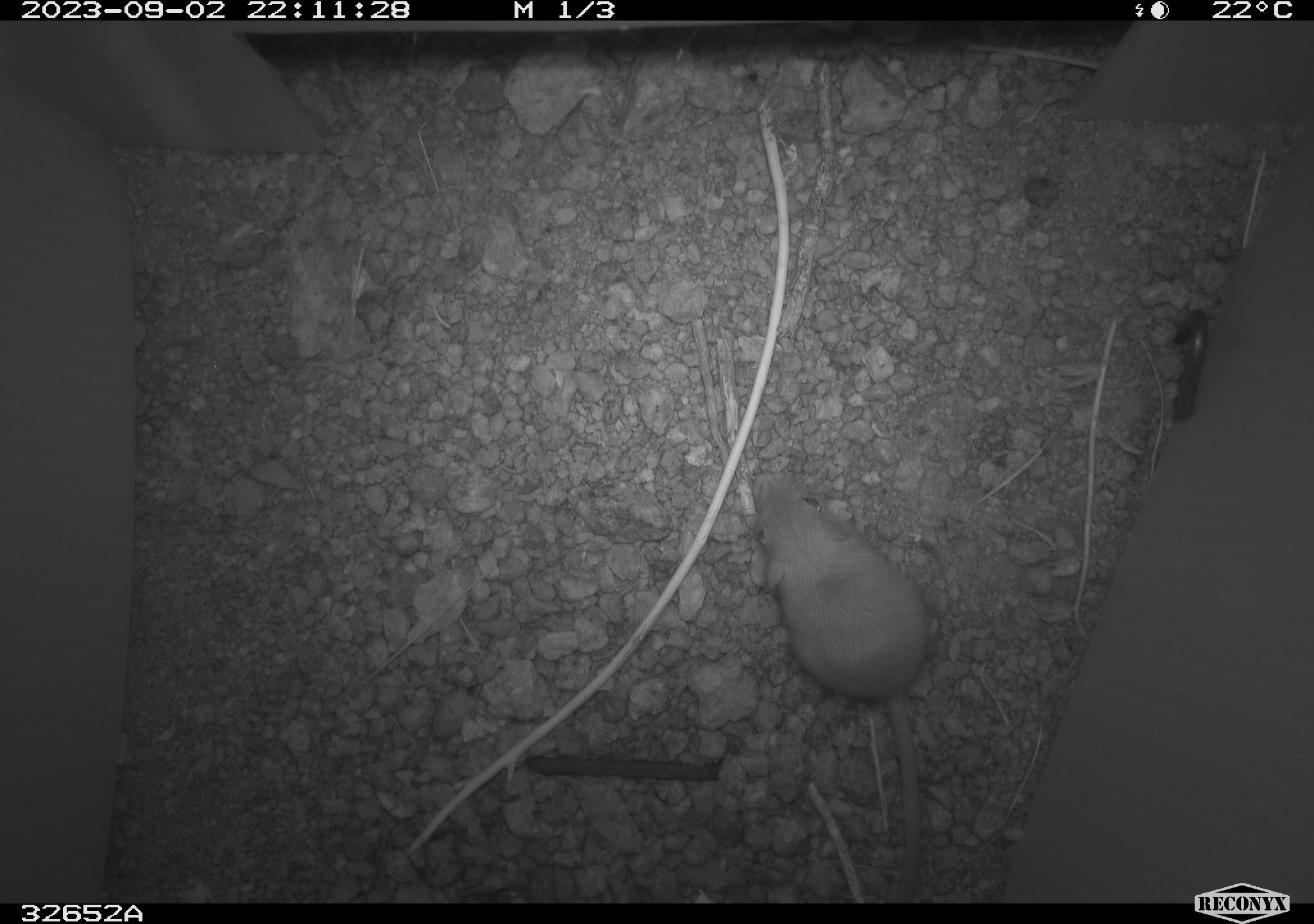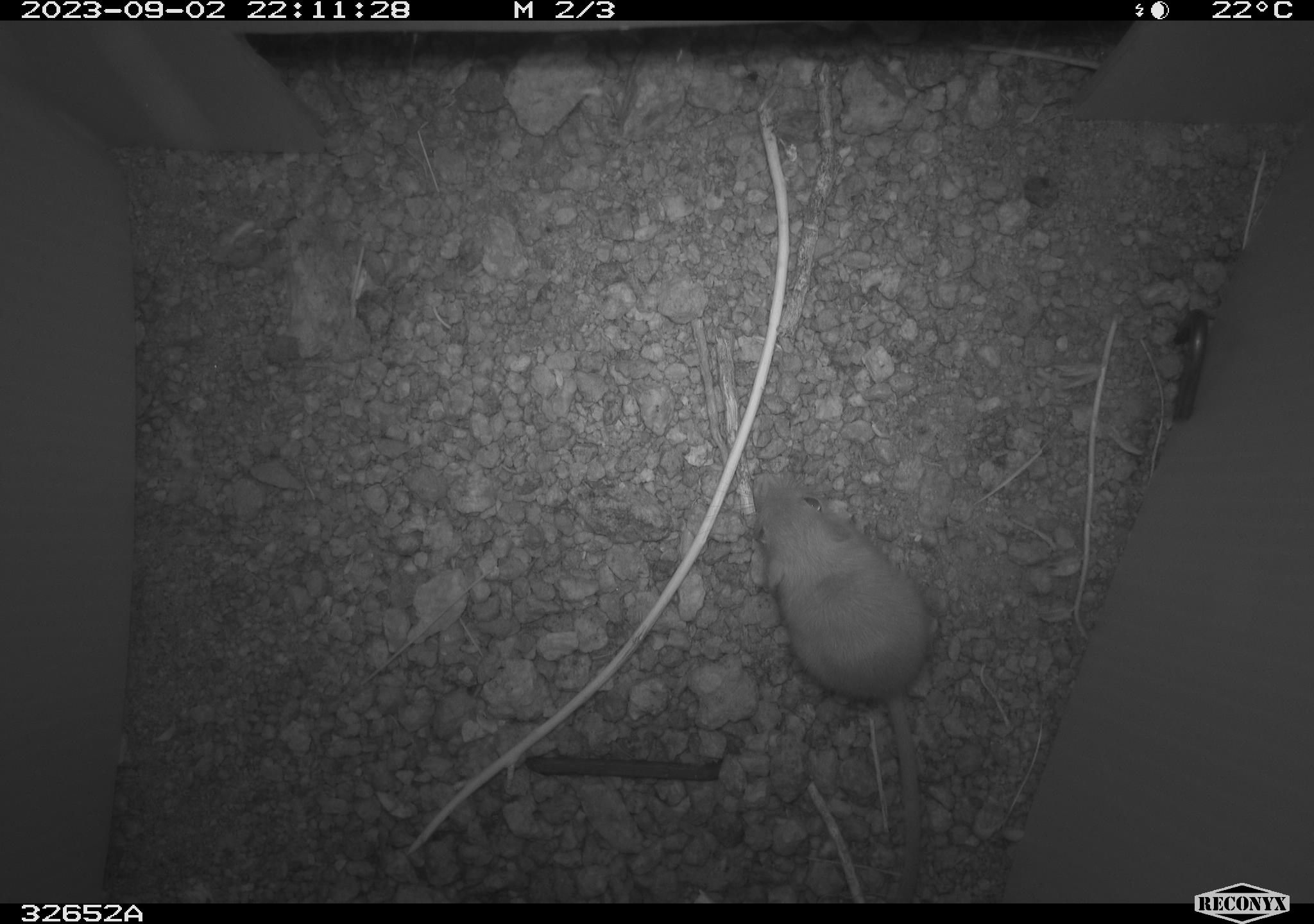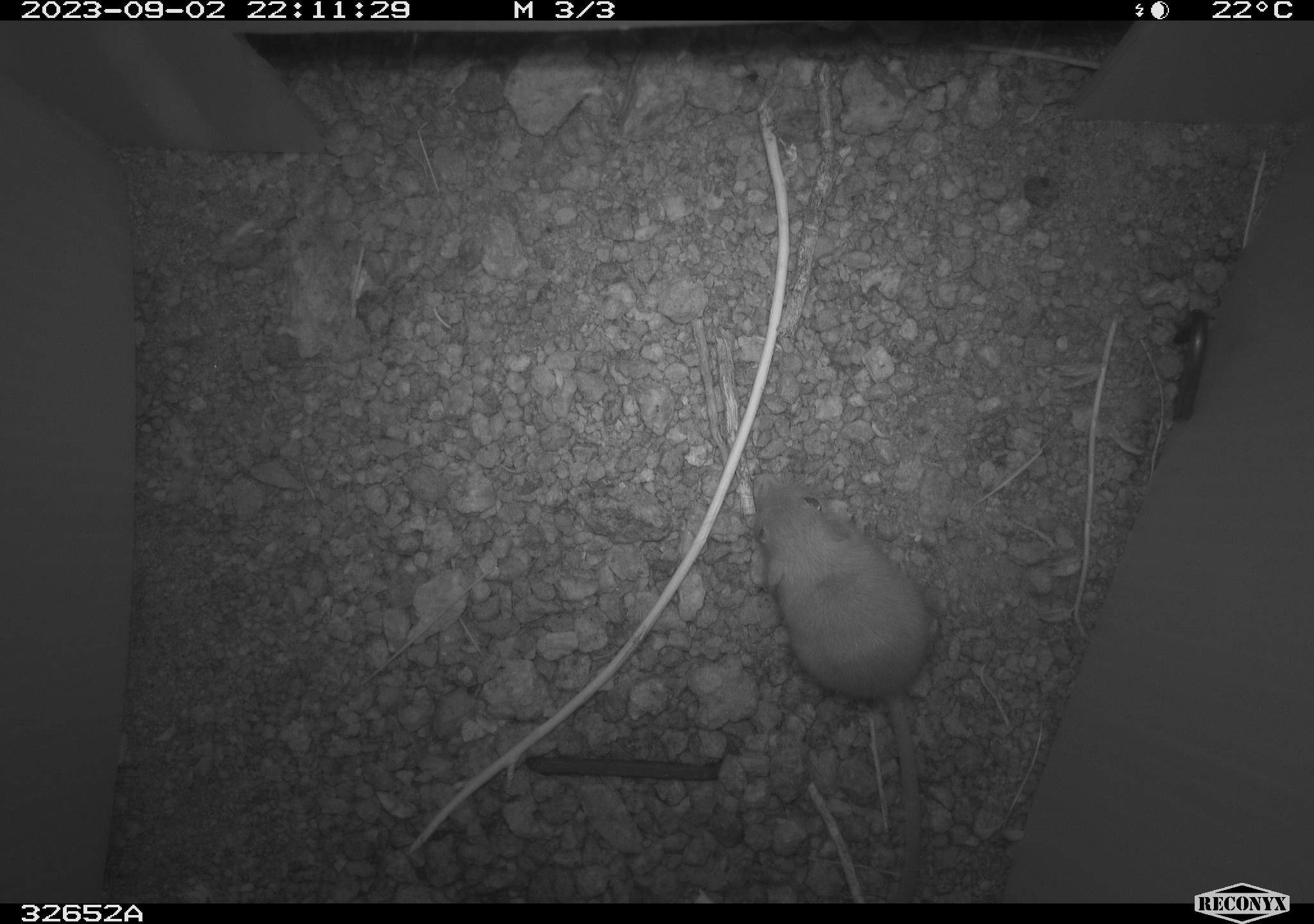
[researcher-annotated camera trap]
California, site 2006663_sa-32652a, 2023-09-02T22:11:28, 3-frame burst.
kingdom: Animalia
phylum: Chordata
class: Mammalia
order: Rodentia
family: Heteromyidae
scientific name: Heteromyidae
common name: kangaroo rats and pocket mice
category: heteromyidae family